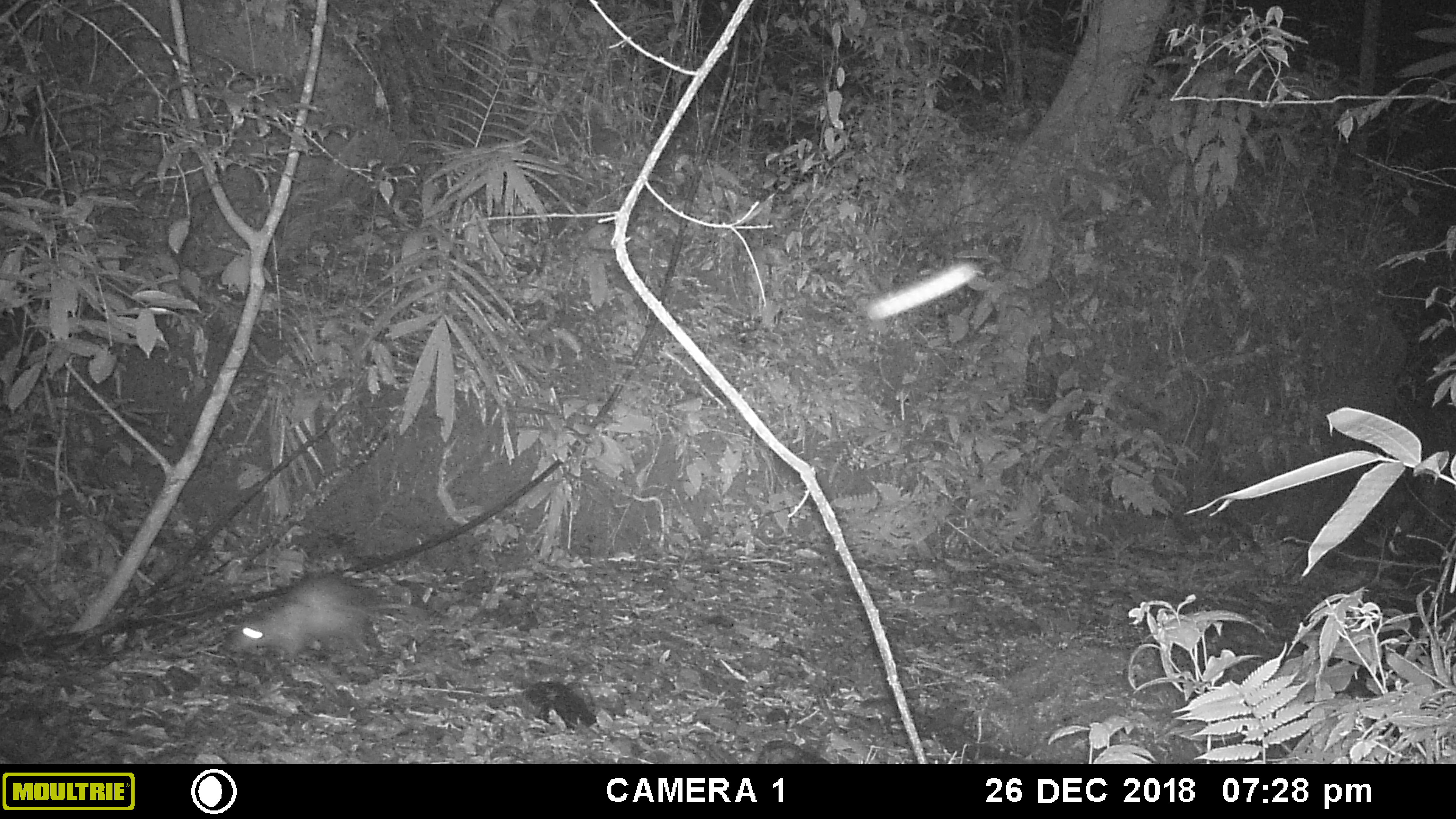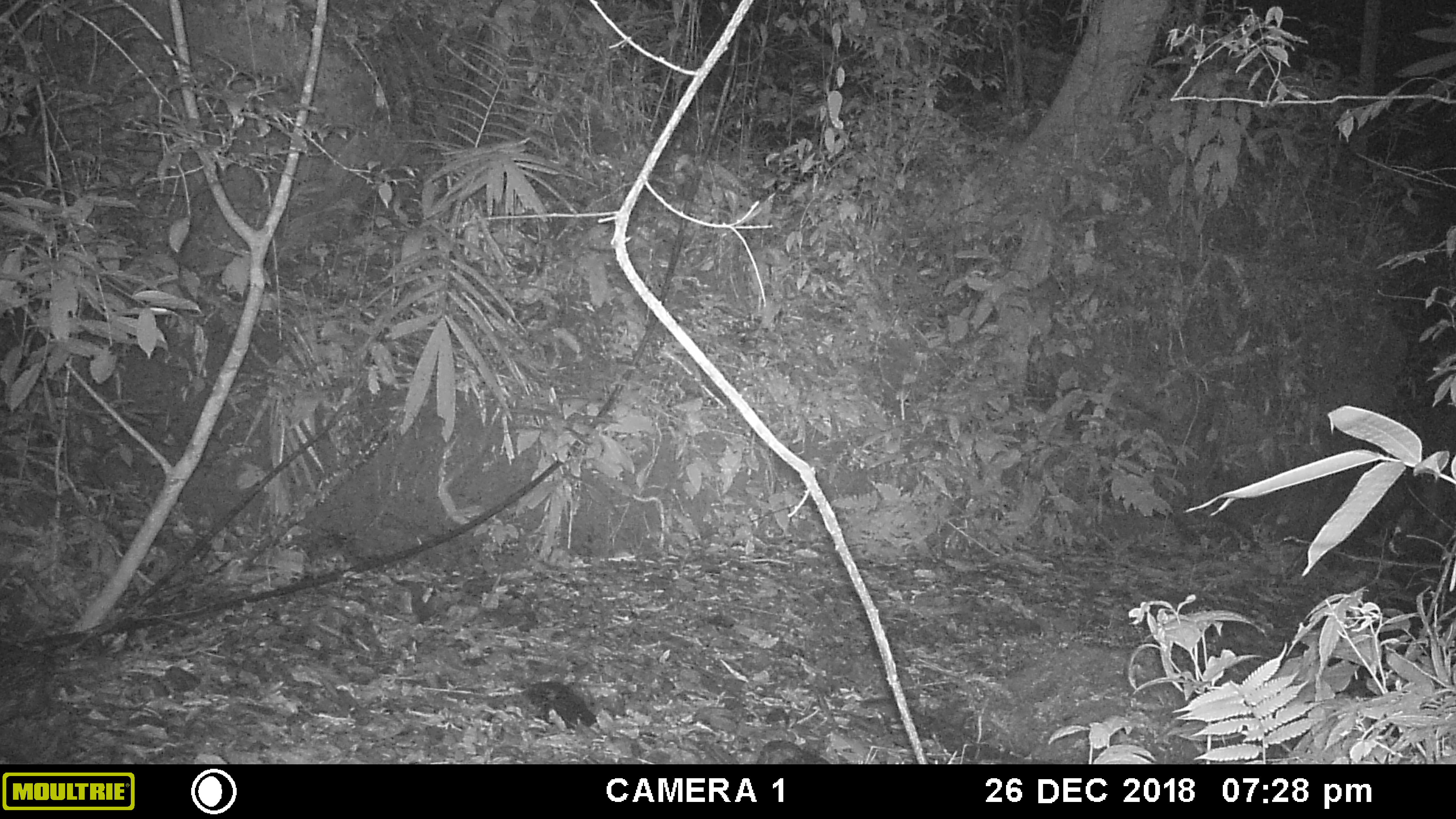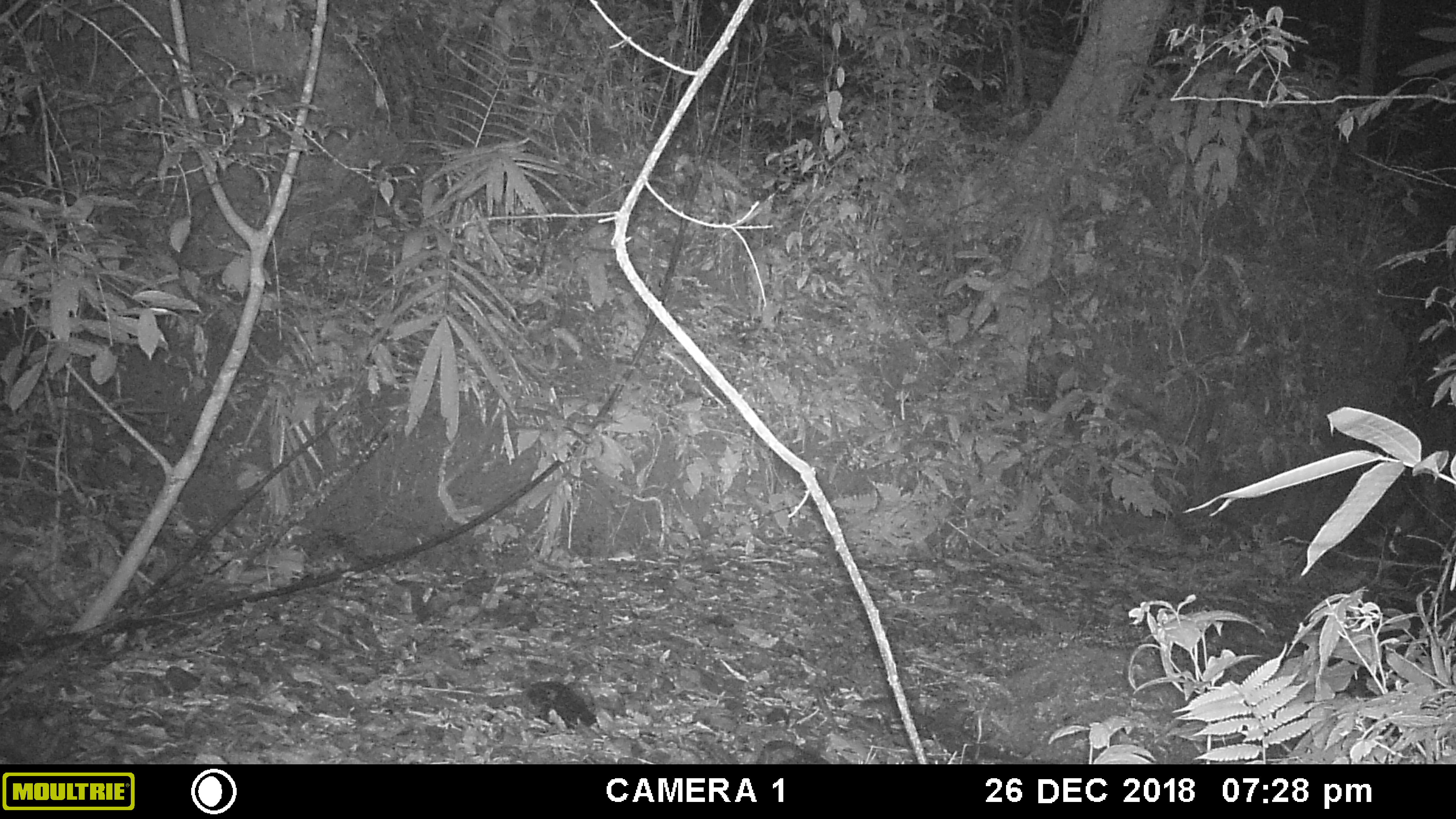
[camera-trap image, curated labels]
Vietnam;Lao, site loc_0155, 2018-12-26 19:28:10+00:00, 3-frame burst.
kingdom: Animalia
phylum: Chordata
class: Mammalia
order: Rodentia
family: Hystricidae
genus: Atherurus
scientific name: Atherurus macrourus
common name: asiatic brush-tailed porcupine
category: asiatic brush tailed porcupine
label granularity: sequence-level